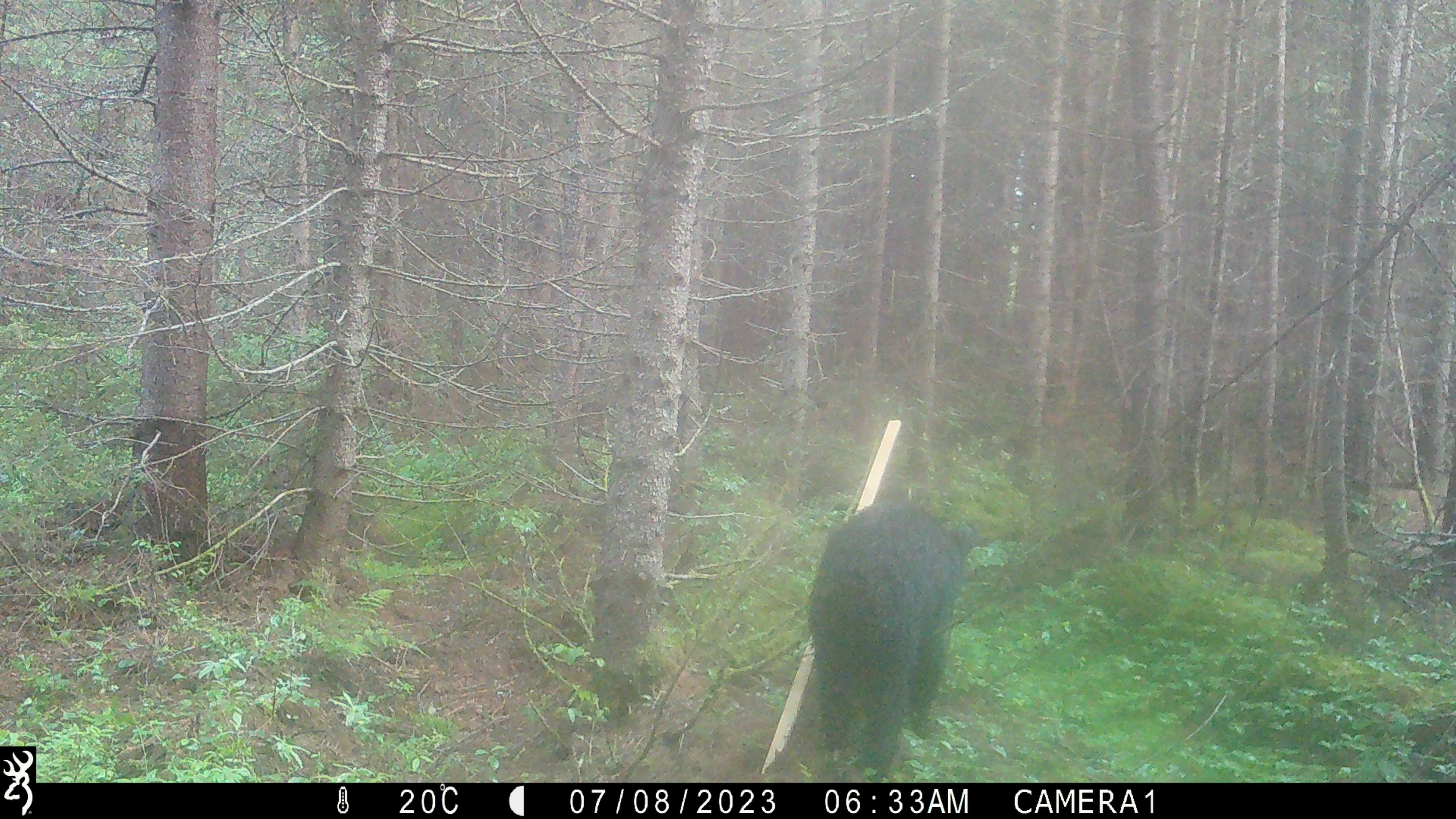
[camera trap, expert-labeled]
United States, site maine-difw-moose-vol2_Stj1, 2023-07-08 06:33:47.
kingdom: Animalia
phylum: Chordata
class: Mammalia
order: Carnivora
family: Ursidae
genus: Ursus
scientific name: Ursus americanus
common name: black bear